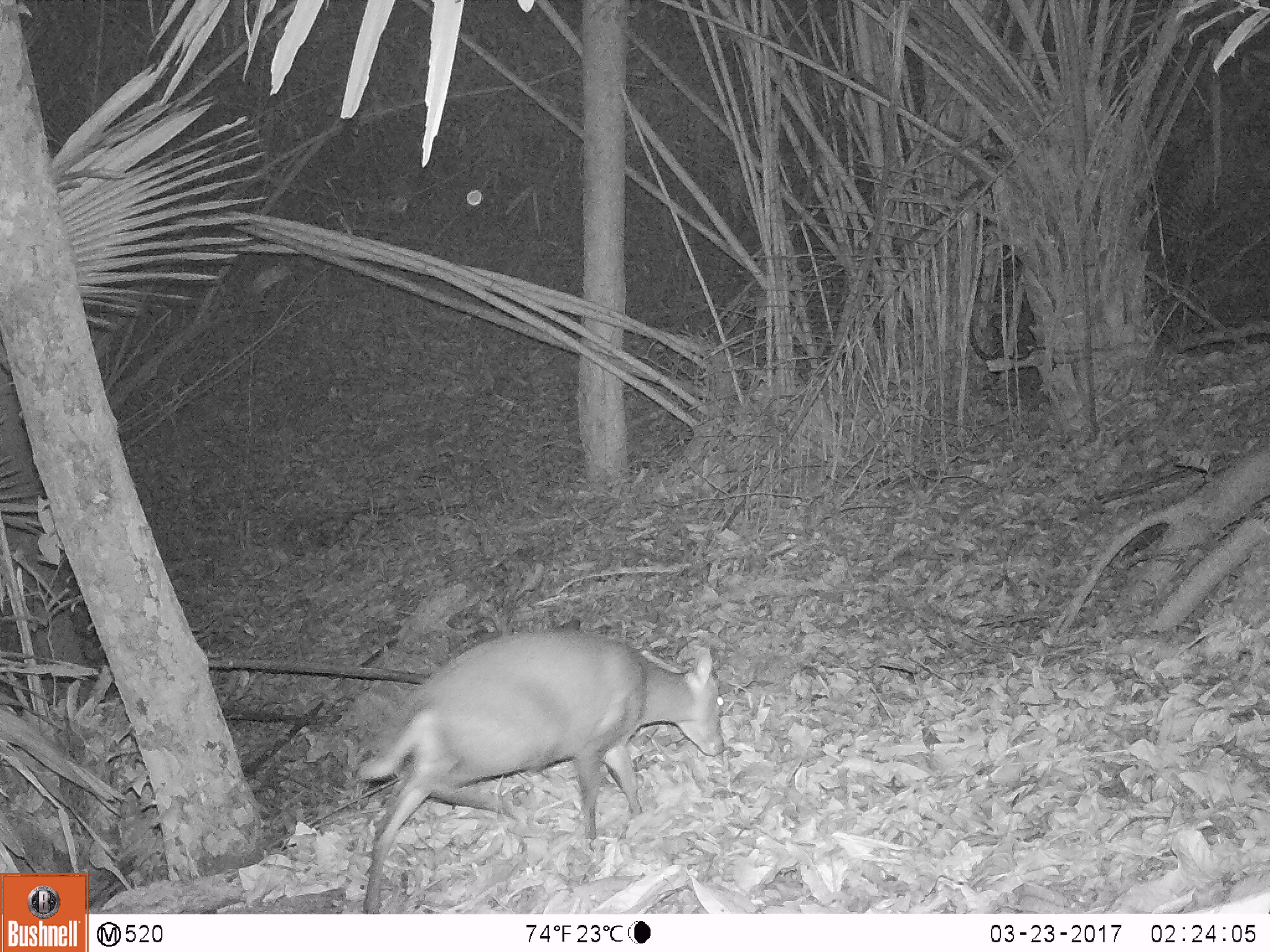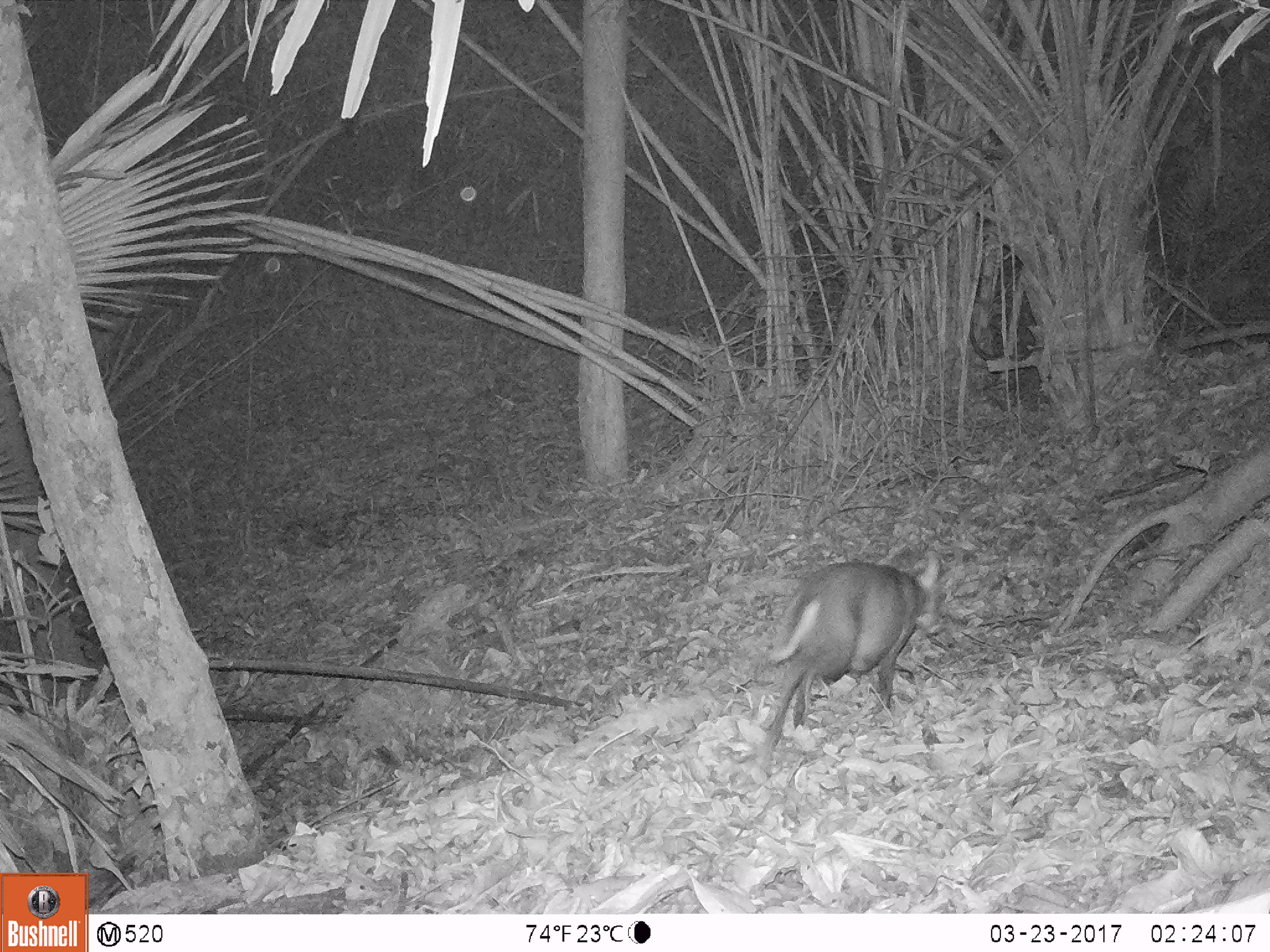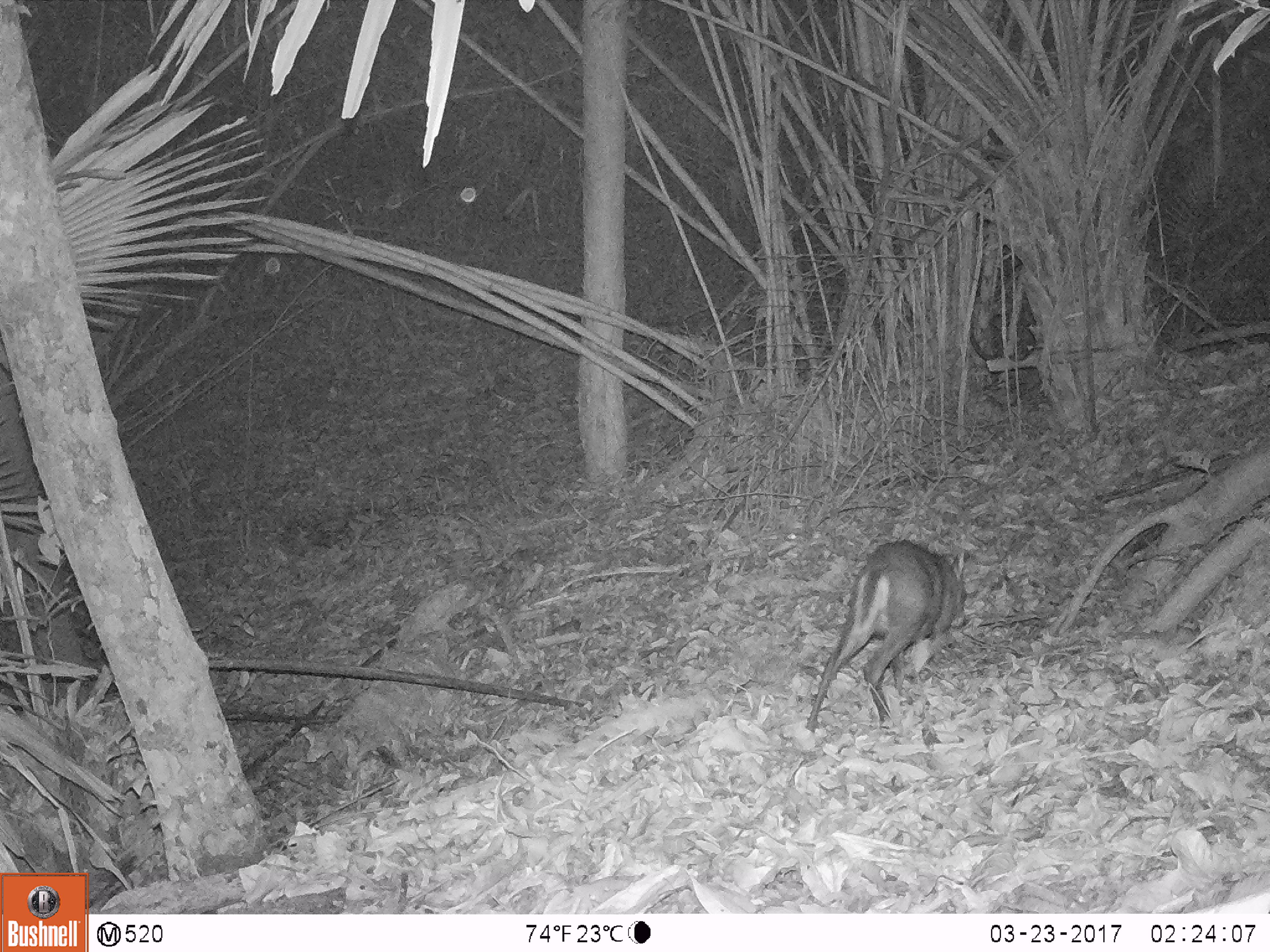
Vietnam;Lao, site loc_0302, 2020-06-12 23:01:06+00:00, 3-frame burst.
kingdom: Animalia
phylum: Chordata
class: Mammalia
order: Artiodactyla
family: Cervidae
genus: Muntiacus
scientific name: Muntiacus rooseveltorum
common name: roosevelt's muntjac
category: roosevelts muntjac group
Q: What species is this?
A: Roosevelts muntjac group (roosevelt's muntjac) (Muntiacus rooseveltorum).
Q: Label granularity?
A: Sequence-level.